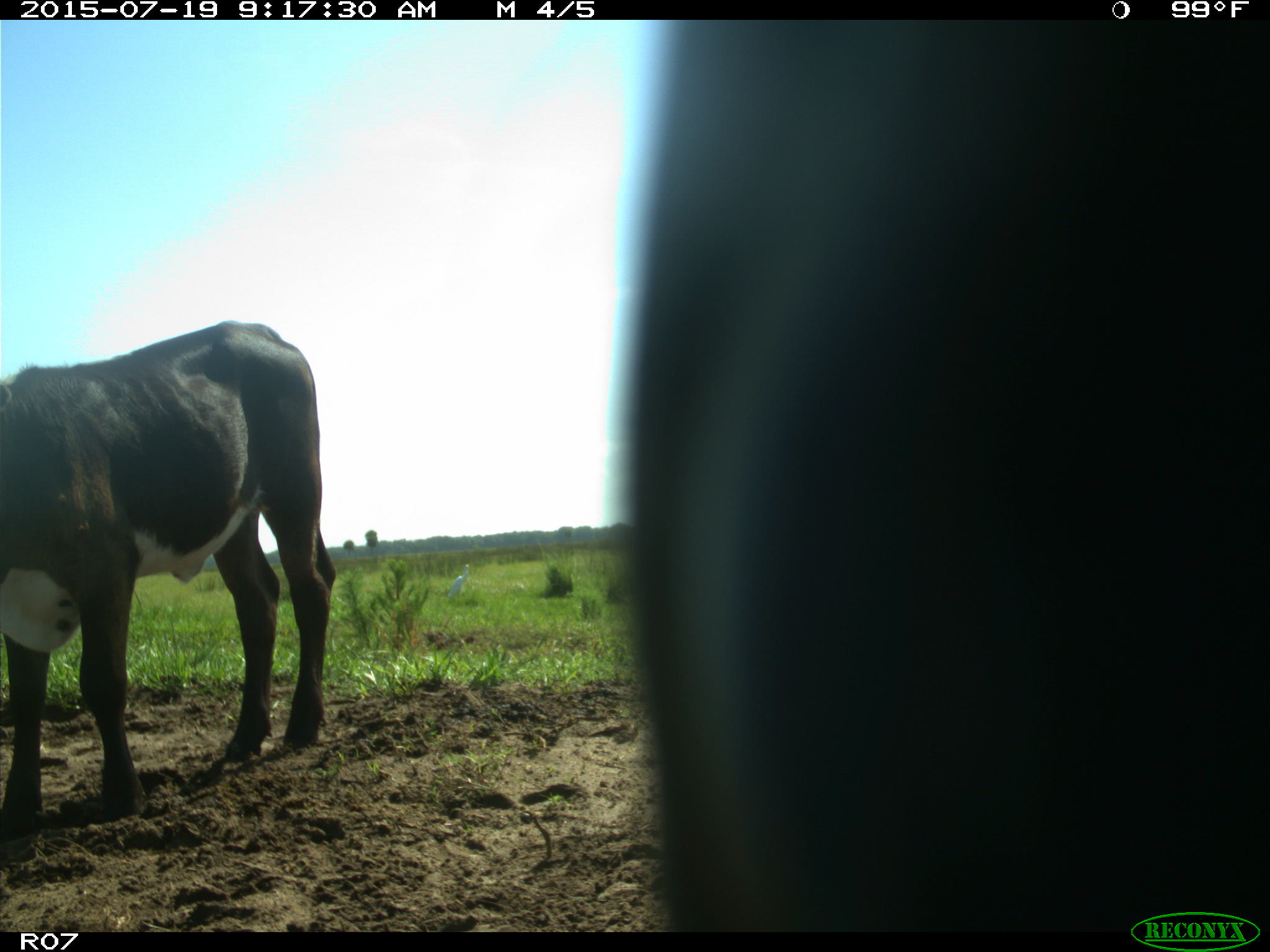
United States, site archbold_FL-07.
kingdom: Animalia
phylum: Chordata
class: Mammalia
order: Artiodactyla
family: Bovidae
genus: Bos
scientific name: Bos taurus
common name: domestic cow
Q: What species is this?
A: Bos taurus (domestic cow).